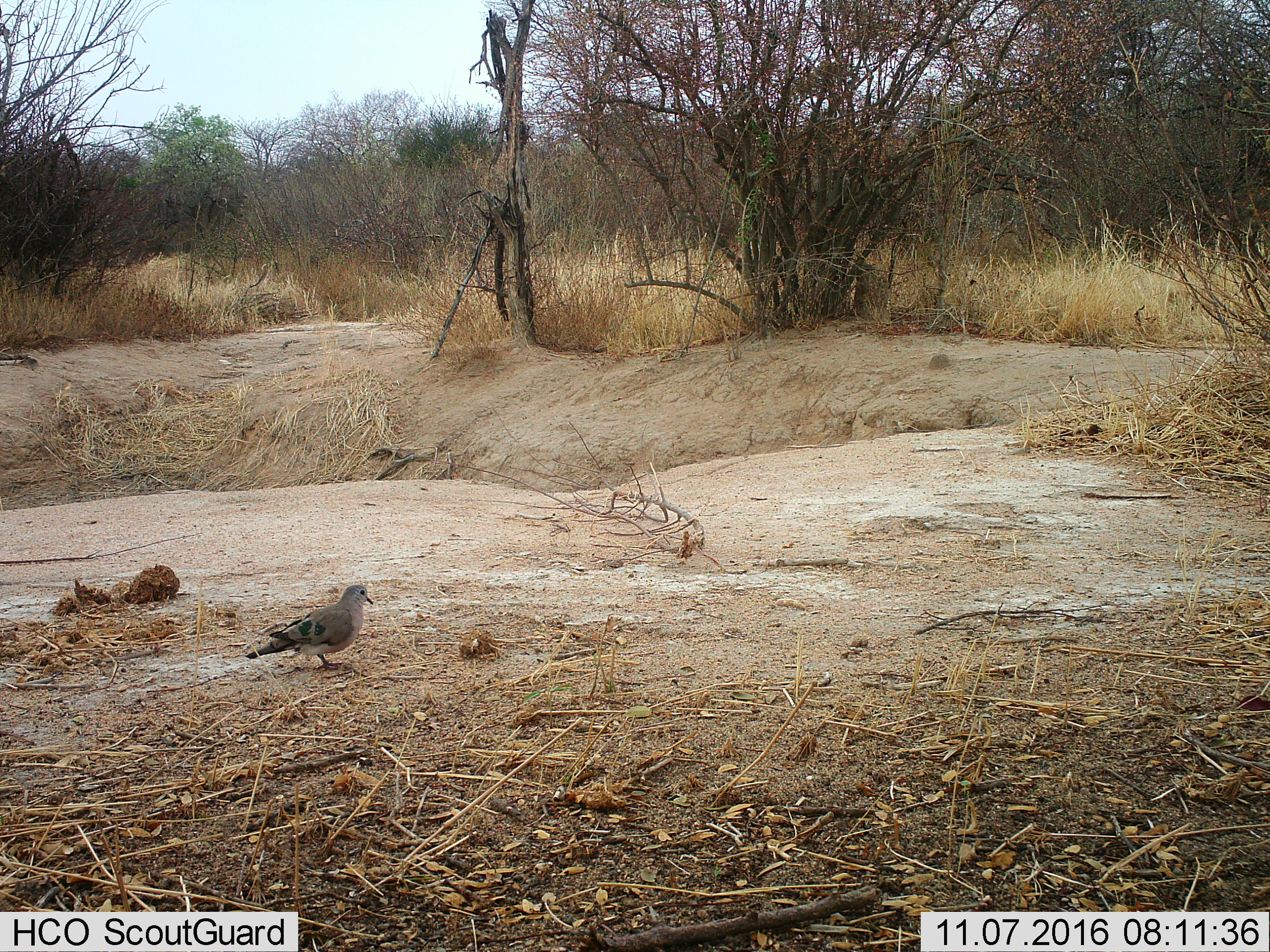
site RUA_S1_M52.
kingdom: Animalia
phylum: Chordata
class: Aves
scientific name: Aves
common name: bird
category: birdother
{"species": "birdother (bird) (Aves)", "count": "1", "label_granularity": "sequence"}